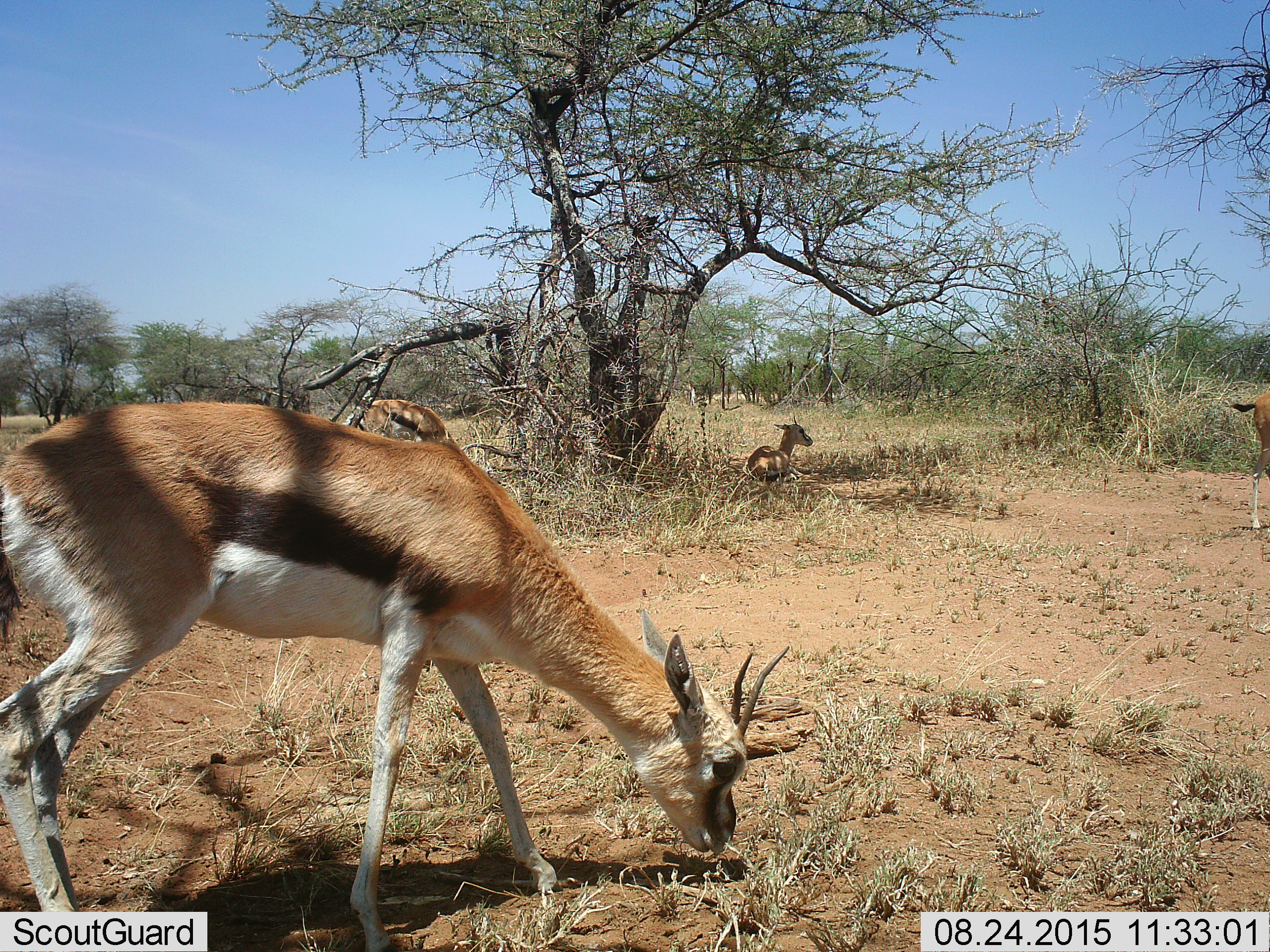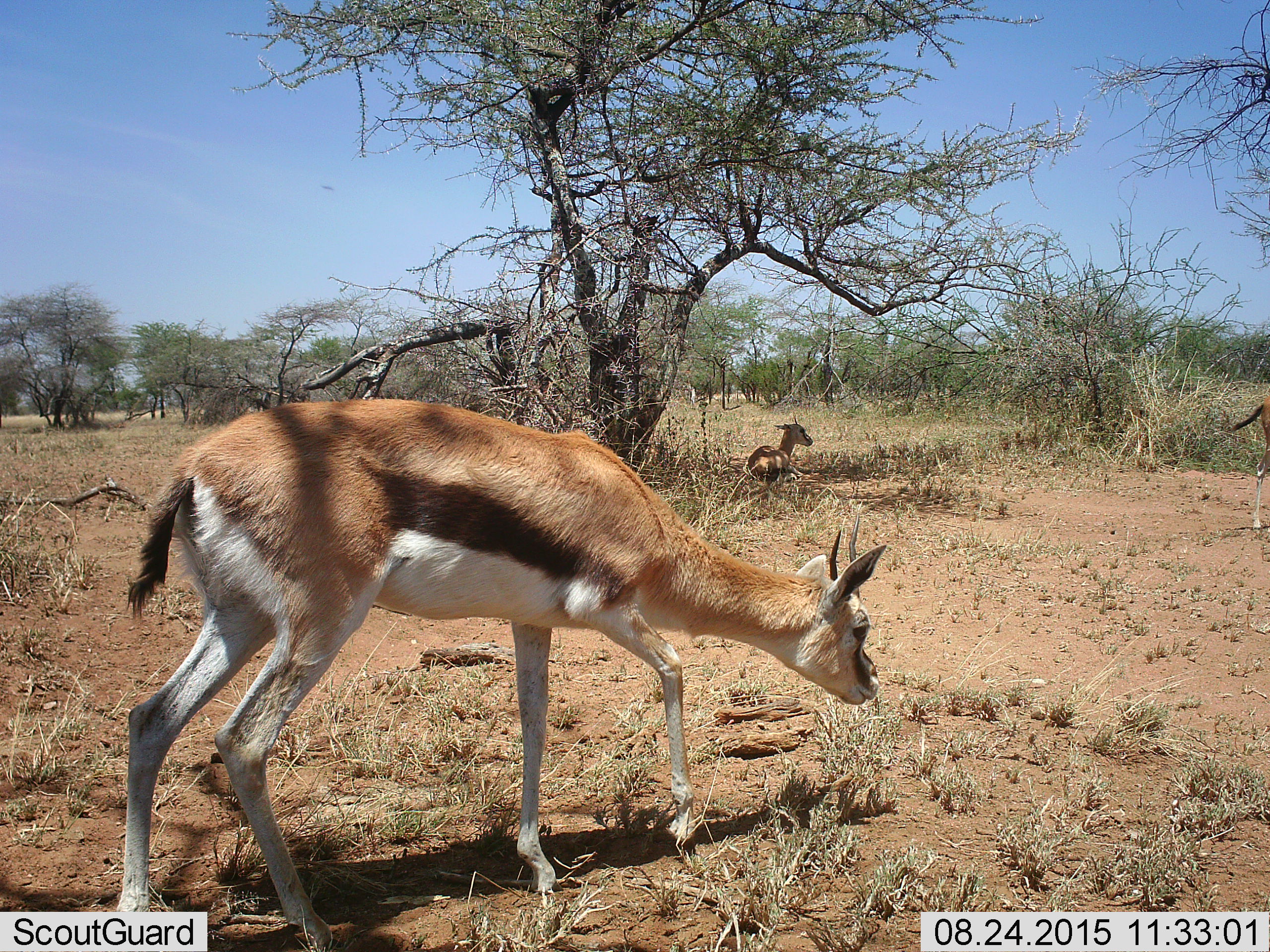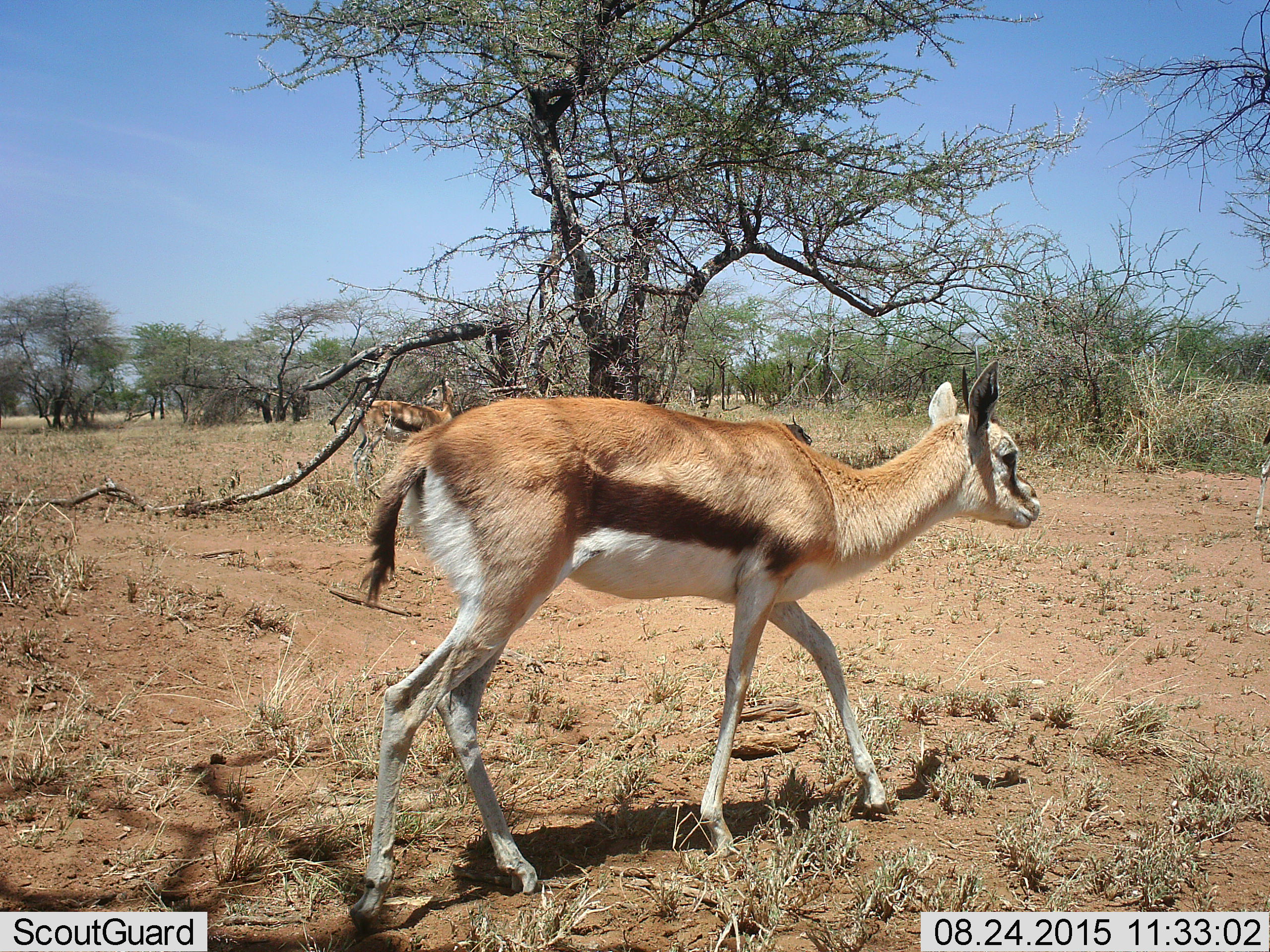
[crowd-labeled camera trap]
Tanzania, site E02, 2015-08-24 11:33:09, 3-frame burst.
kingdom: Animalia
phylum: Chordata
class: Mammalia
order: Artiodactyla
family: Bovidae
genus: Eudorcas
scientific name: Eudorcas thomsonii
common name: thomson's gazelle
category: gazellethomsons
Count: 4.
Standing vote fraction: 50%.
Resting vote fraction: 94%.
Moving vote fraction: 75%.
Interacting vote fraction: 0%.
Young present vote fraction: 12%.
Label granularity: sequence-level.